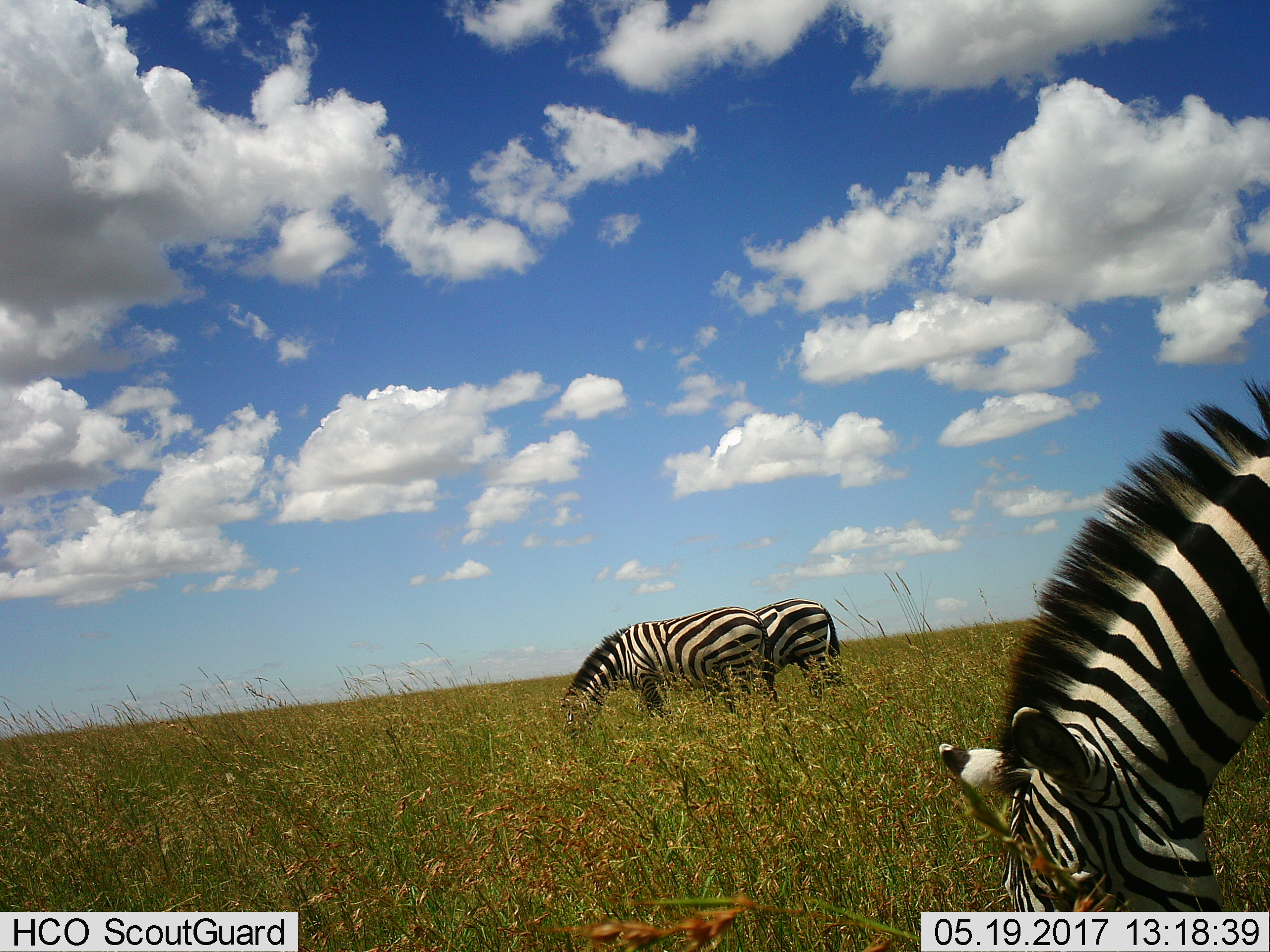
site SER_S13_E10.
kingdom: Animalia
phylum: Chordata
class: Mammalia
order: Perissodactyla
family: Equidae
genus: Equus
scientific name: Equus quagga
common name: plains zebra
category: zebraplains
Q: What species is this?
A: Zebraplains (plains zebra) (Equus quagga).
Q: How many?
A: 3.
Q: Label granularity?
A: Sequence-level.